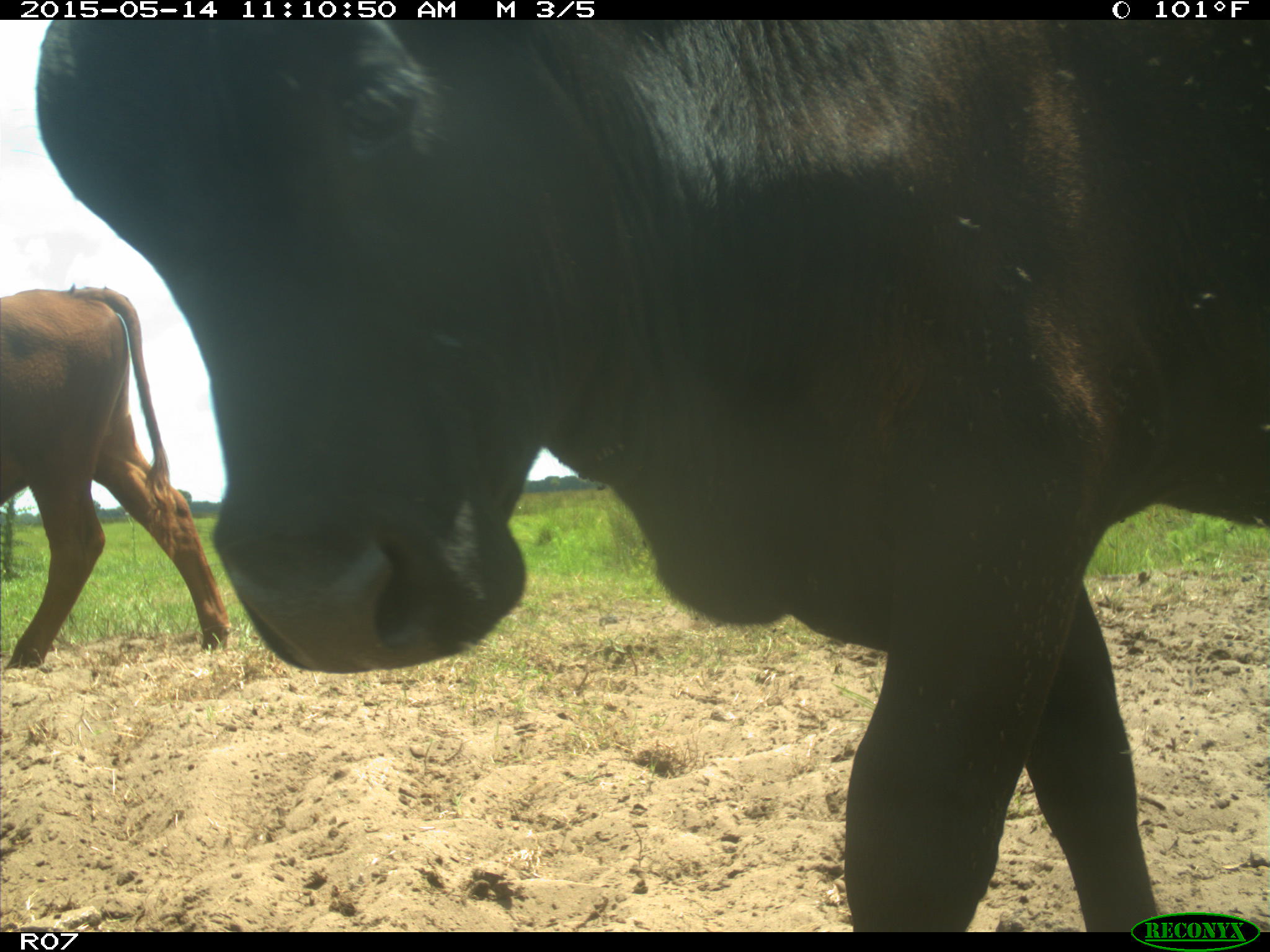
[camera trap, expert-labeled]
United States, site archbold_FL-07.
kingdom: Animalia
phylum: Chordata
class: Mammalia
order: Artiodactyla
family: Bovidae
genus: Bos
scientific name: Bos taurus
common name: domestic cow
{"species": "Bos taurus (domestic cow)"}